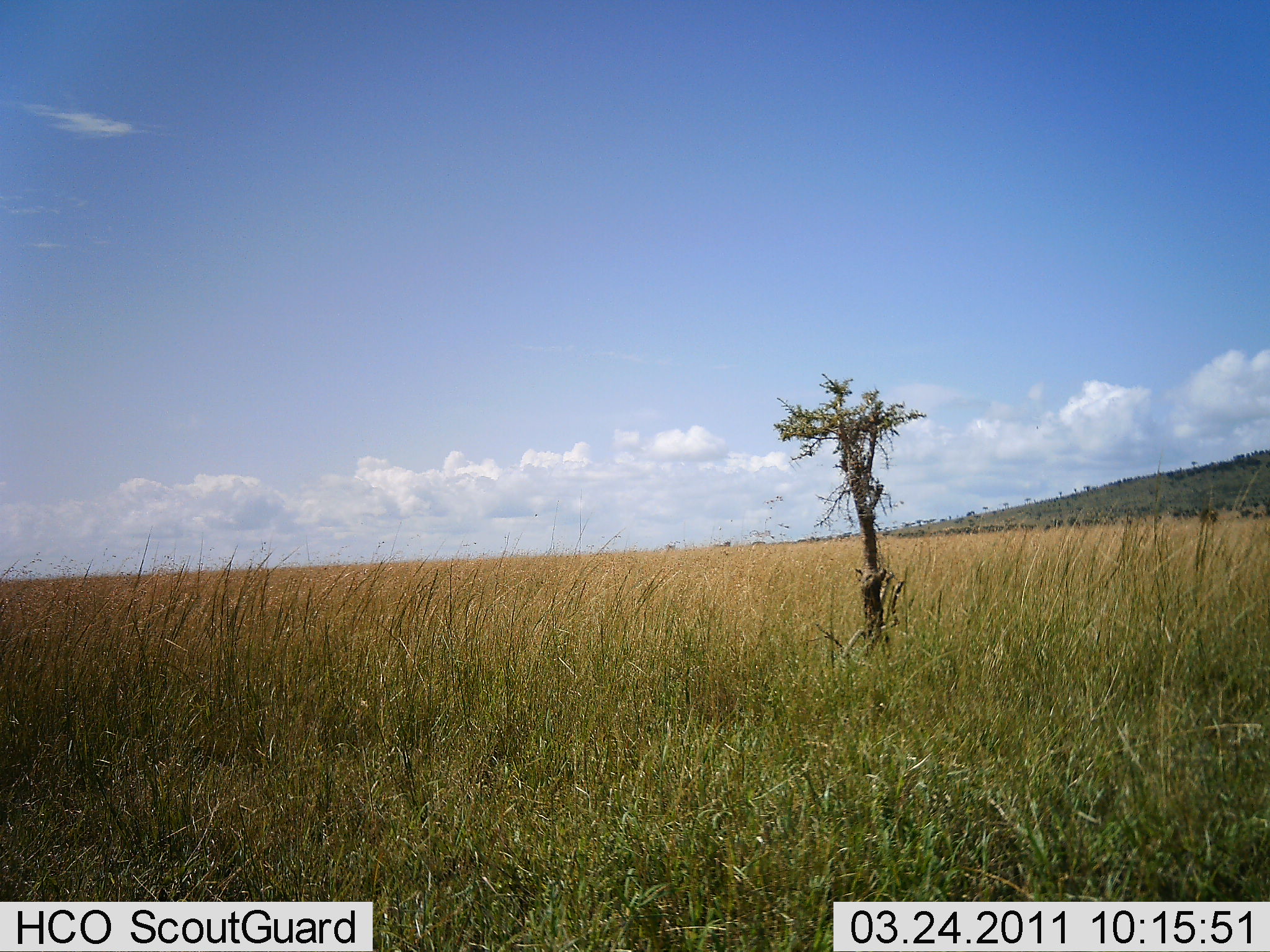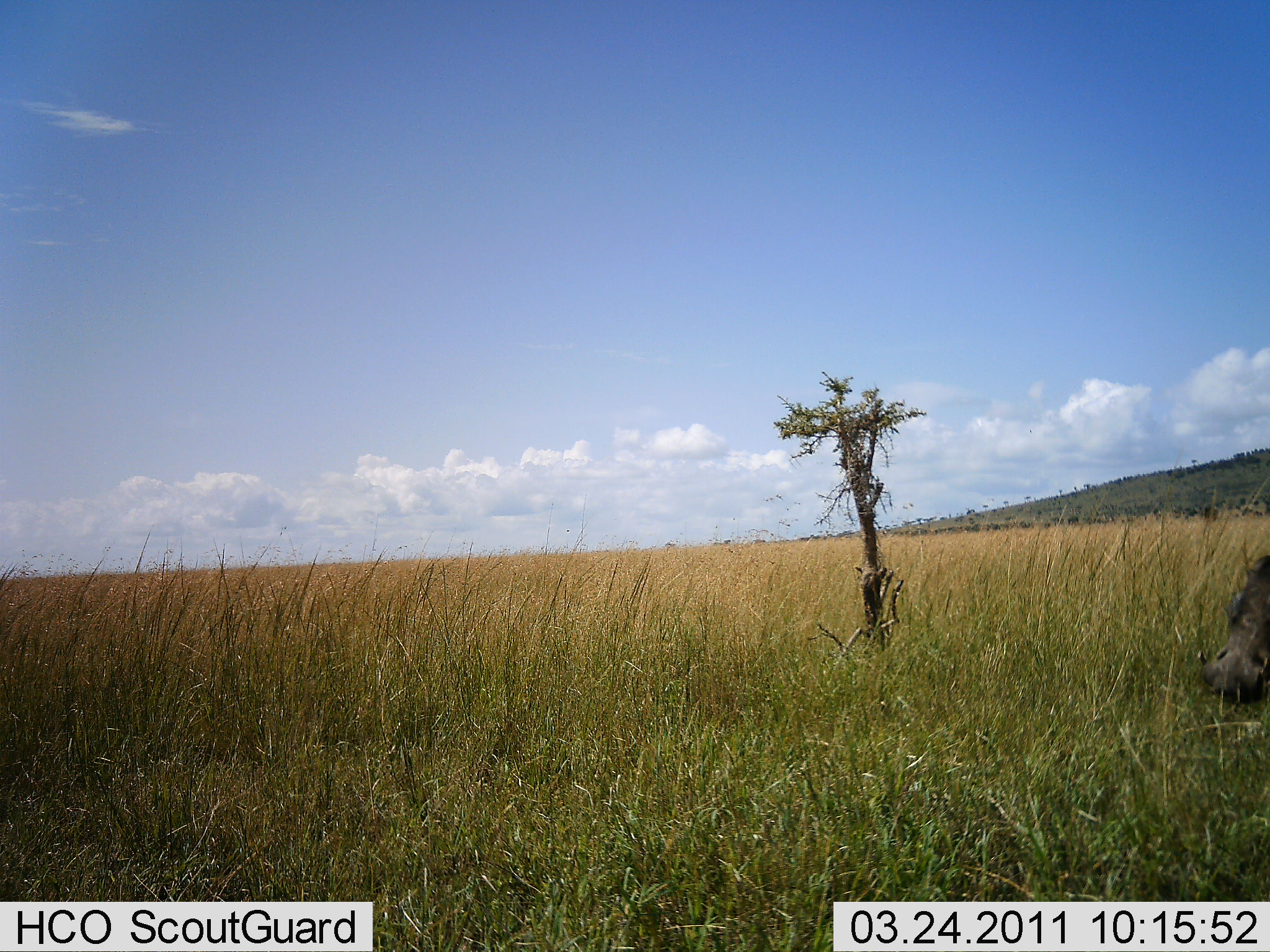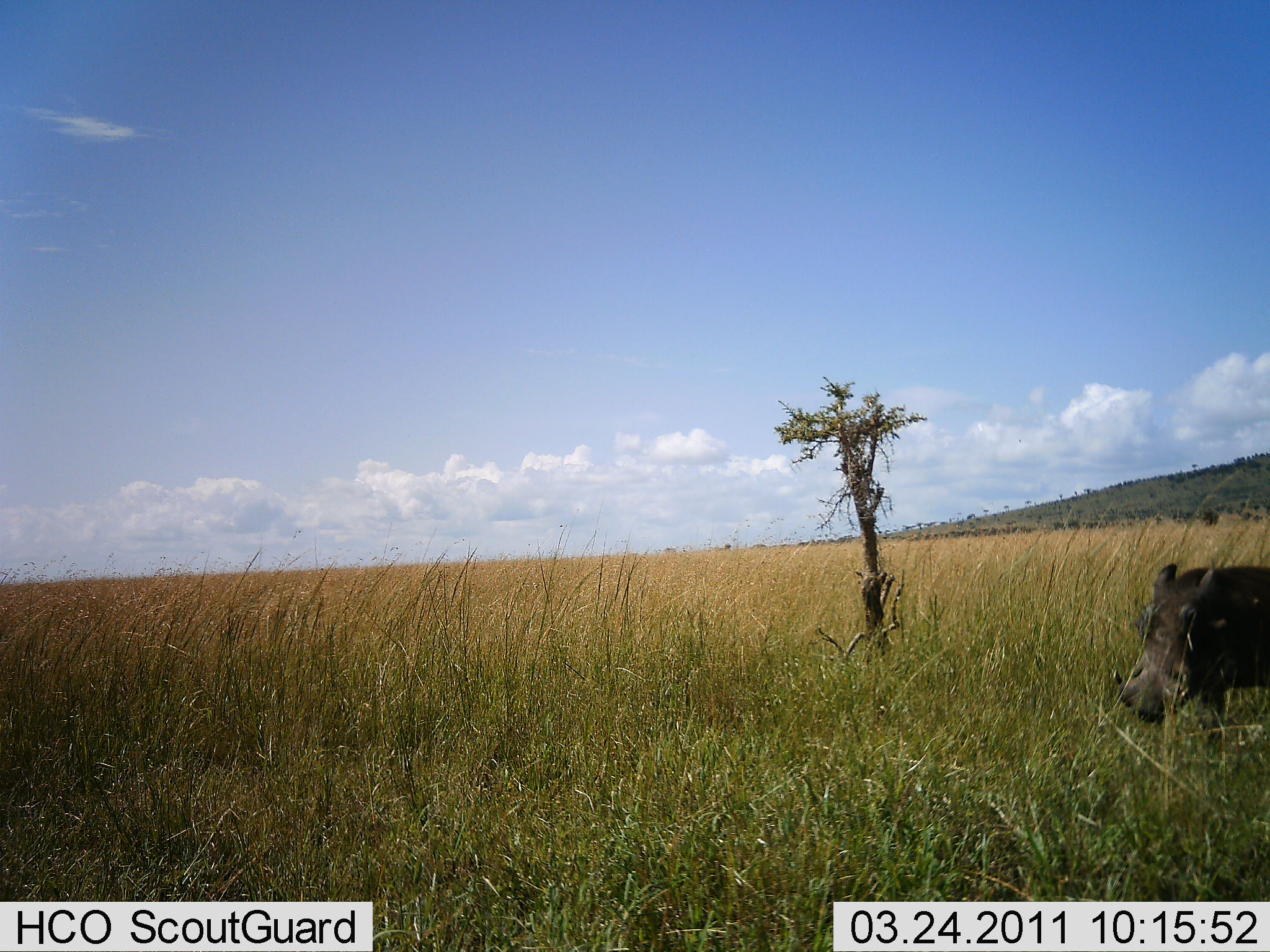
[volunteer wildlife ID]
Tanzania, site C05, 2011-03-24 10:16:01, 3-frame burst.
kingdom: Animalia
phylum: Chordata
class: Mammalia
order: Artiodactyla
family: Suidae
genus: Phacochoerus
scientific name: Phacochoerus africanus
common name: warthog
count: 1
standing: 9%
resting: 0%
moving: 100%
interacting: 0%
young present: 0%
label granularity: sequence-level